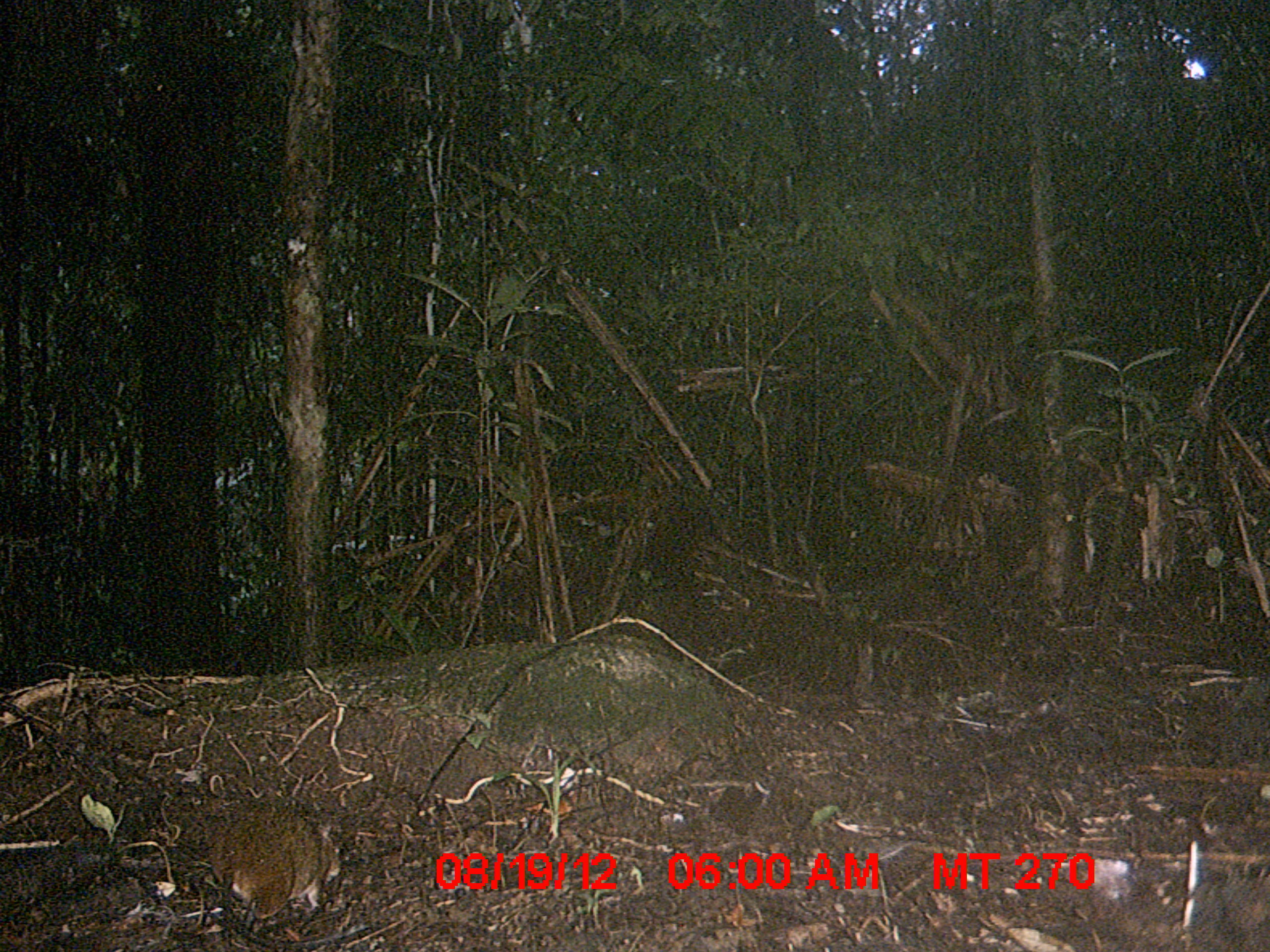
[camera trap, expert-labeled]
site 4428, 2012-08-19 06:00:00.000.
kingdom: Animalia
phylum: Chordata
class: Mammalia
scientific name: Mammalia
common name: mammals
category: small mammal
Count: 1.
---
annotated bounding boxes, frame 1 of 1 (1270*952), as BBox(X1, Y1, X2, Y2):
small mammal: BBox(197, 797, 342, 925)